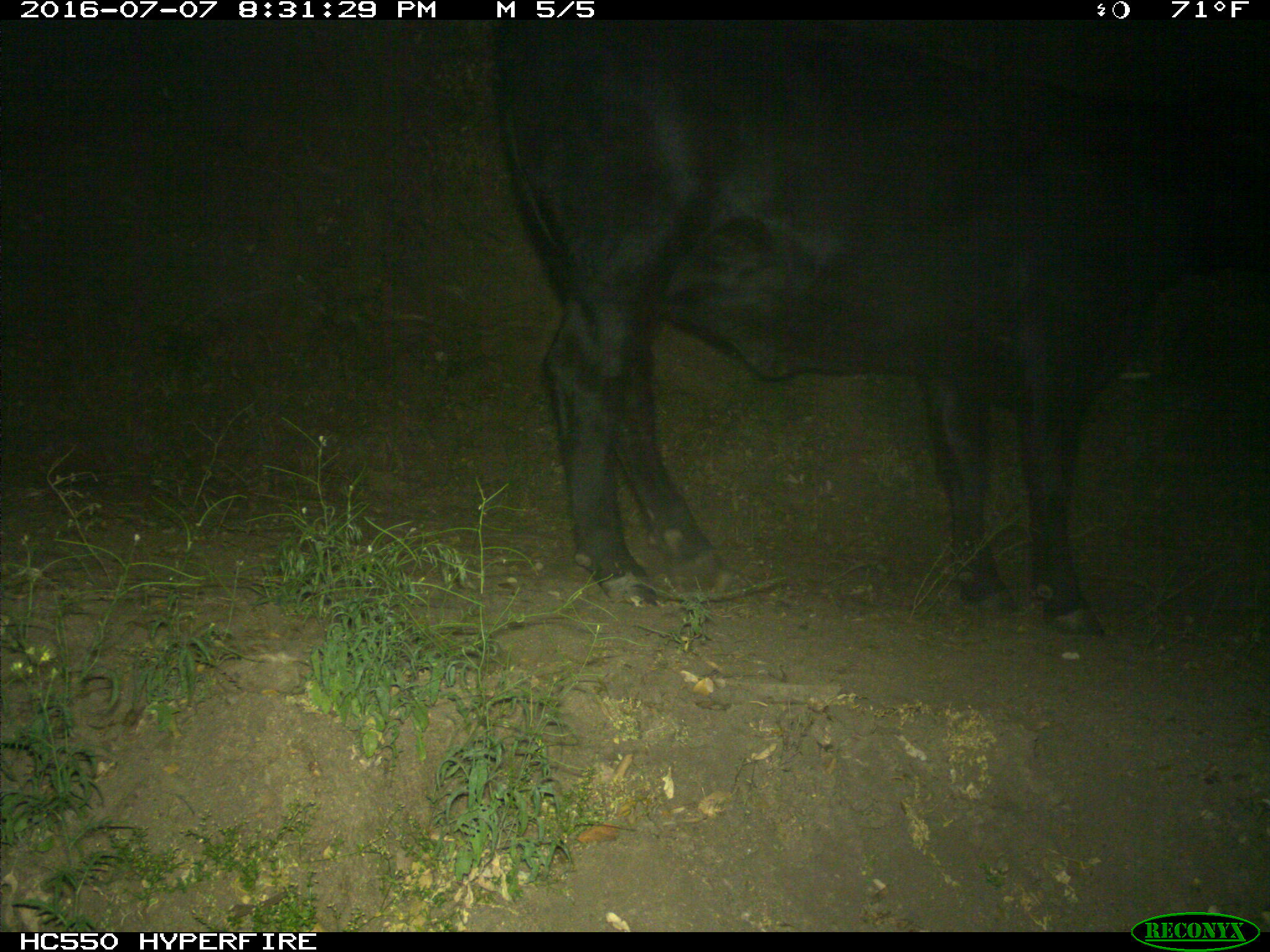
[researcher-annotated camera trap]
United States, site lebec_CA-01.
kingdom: Animalia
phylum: Chordata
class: Mammalia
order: Artiodactyla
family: Bovidae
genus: Bos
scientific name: Bos taurus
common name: domestic cow